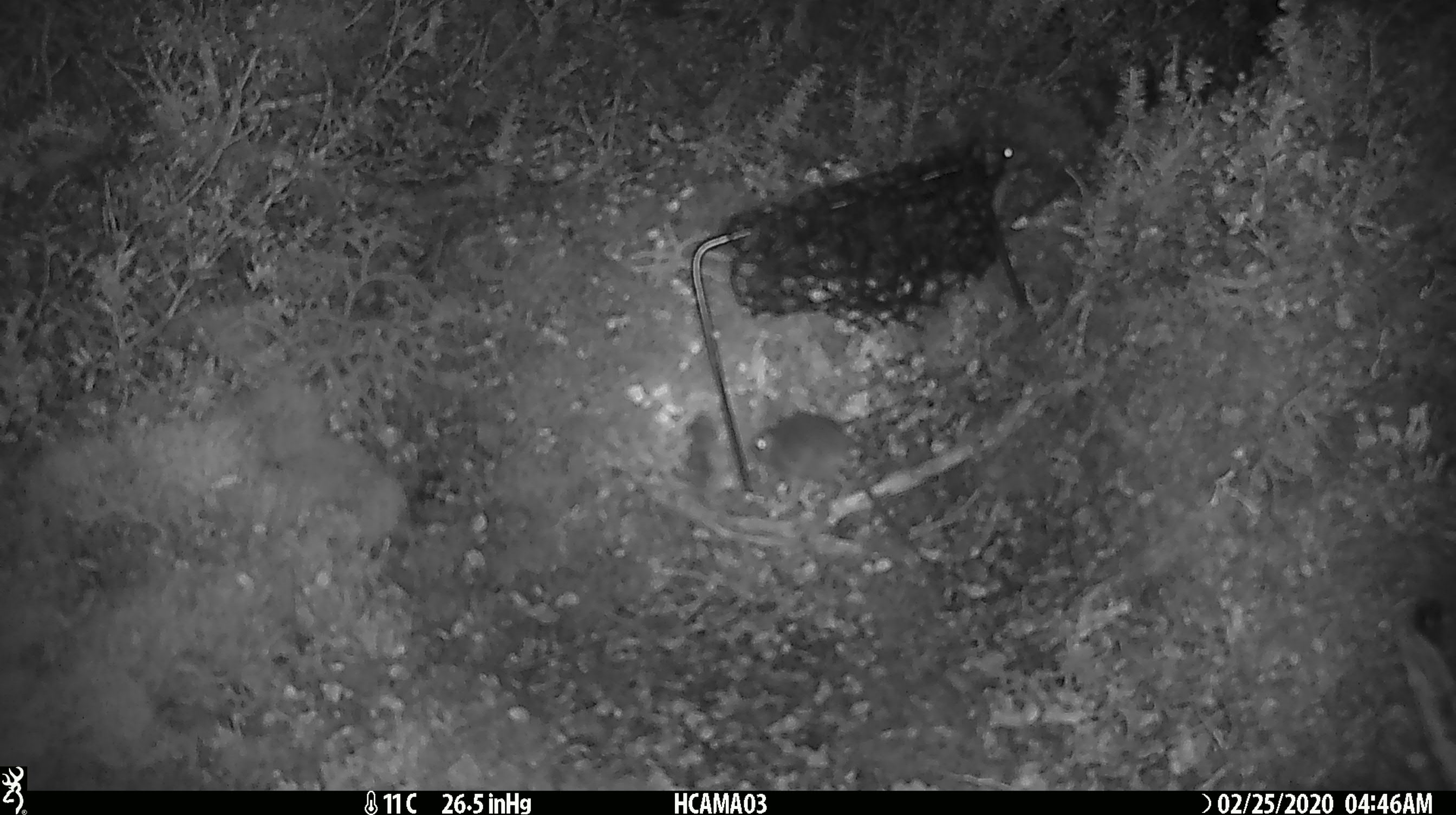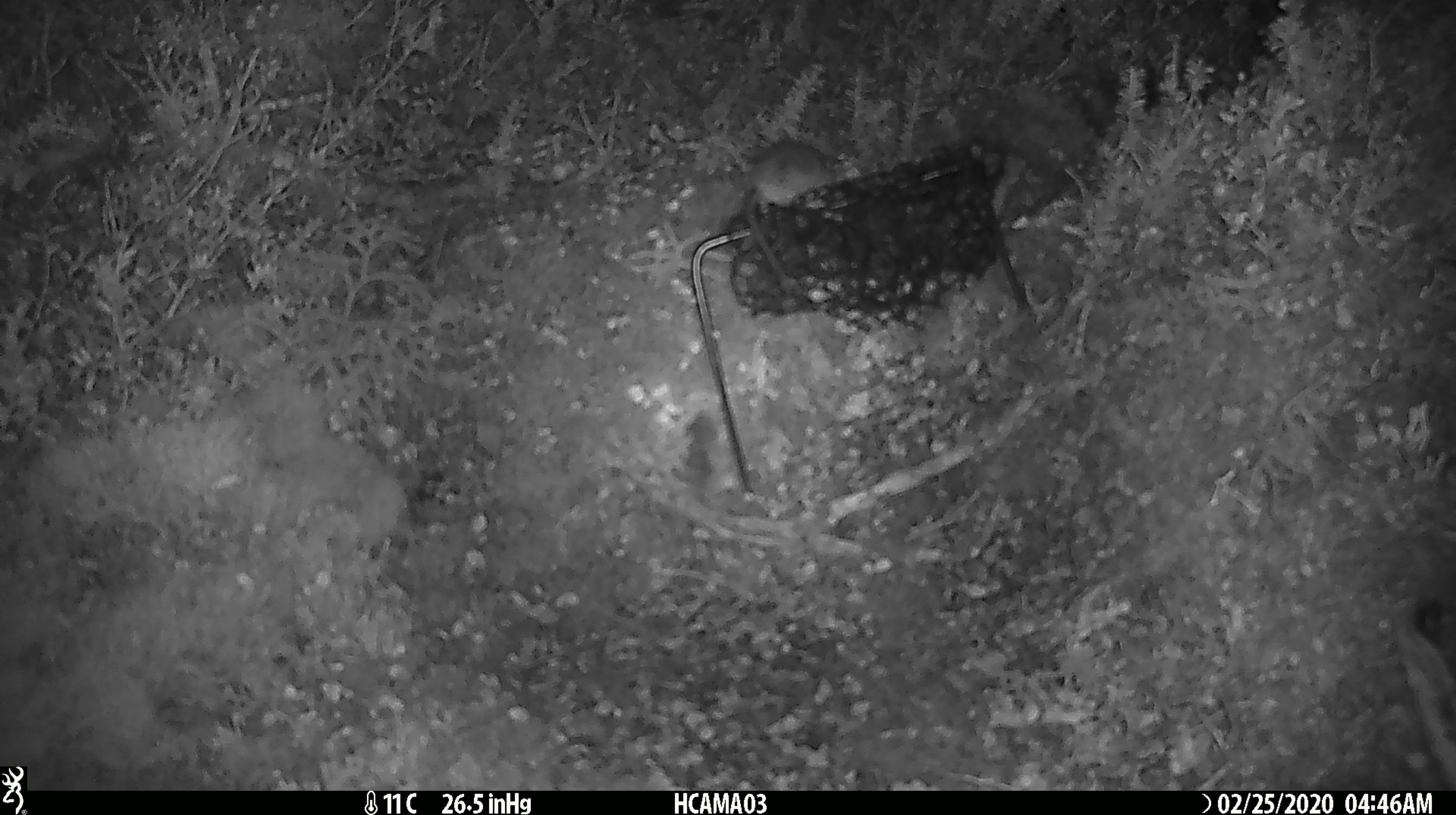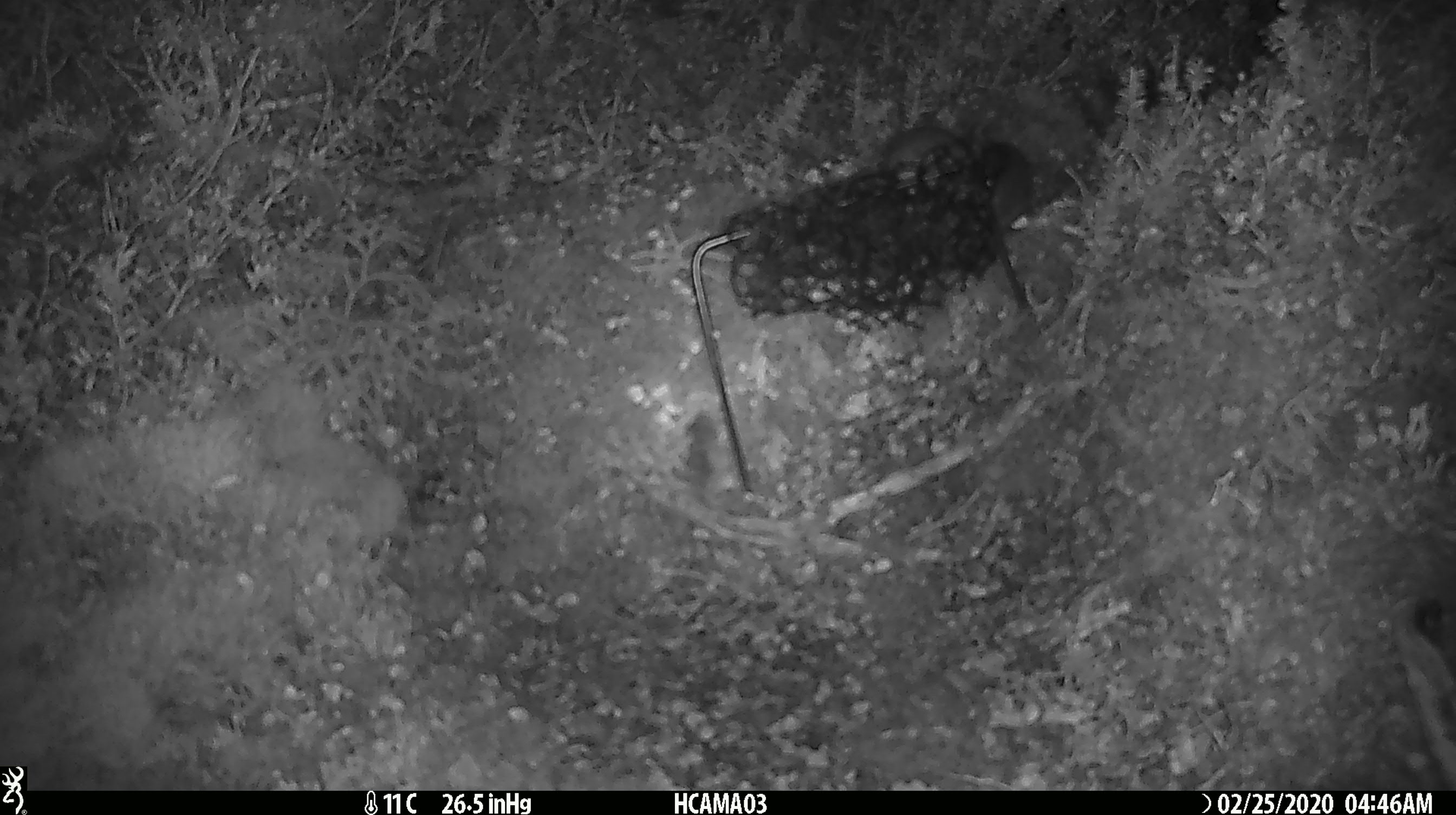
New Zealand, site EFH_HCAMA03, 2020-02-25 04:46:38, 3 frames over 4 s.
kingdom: Animalia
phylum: Chordata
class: Mammalia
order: Rodentia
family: Muridae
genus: Mus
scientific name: Mus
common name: mouse